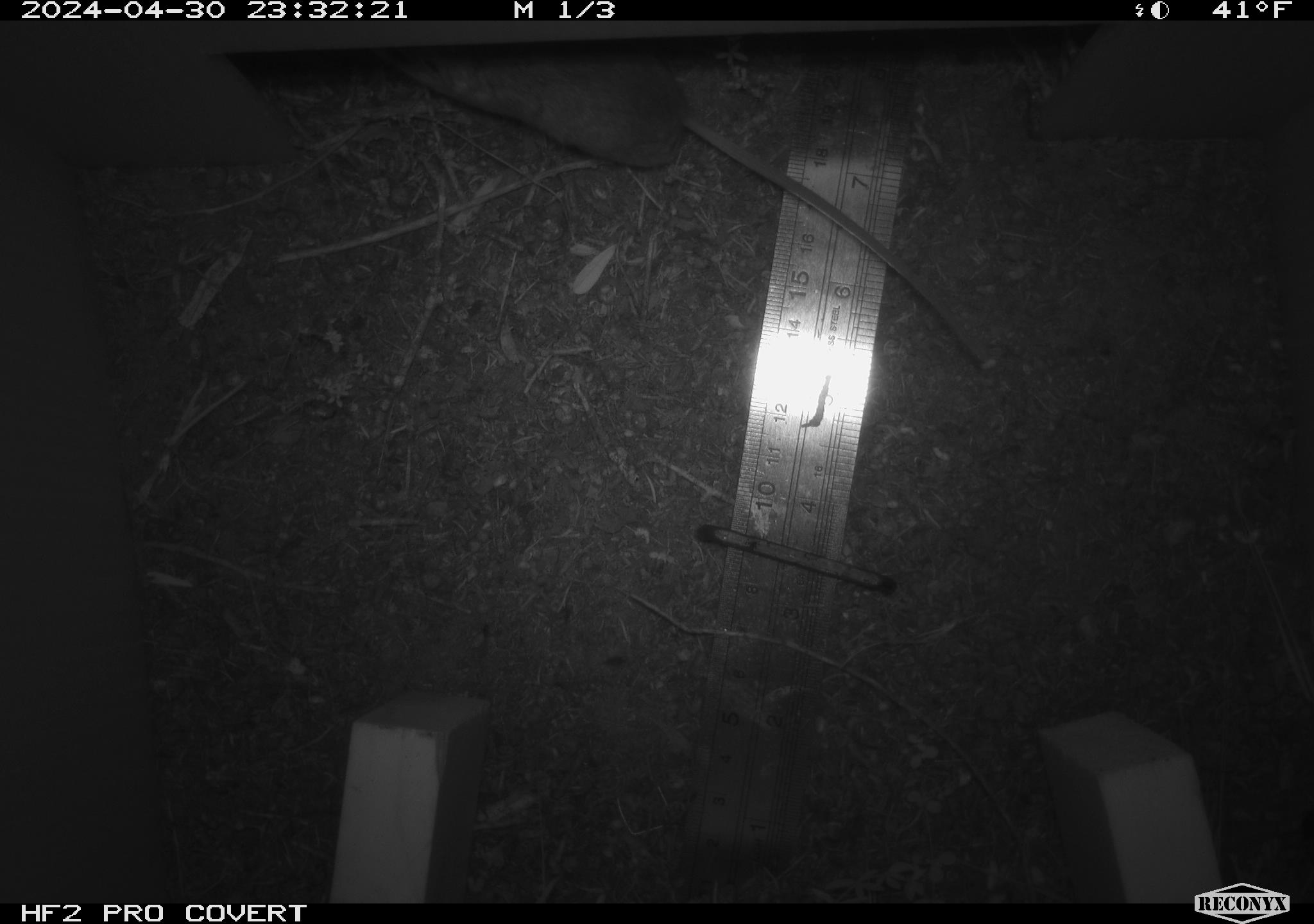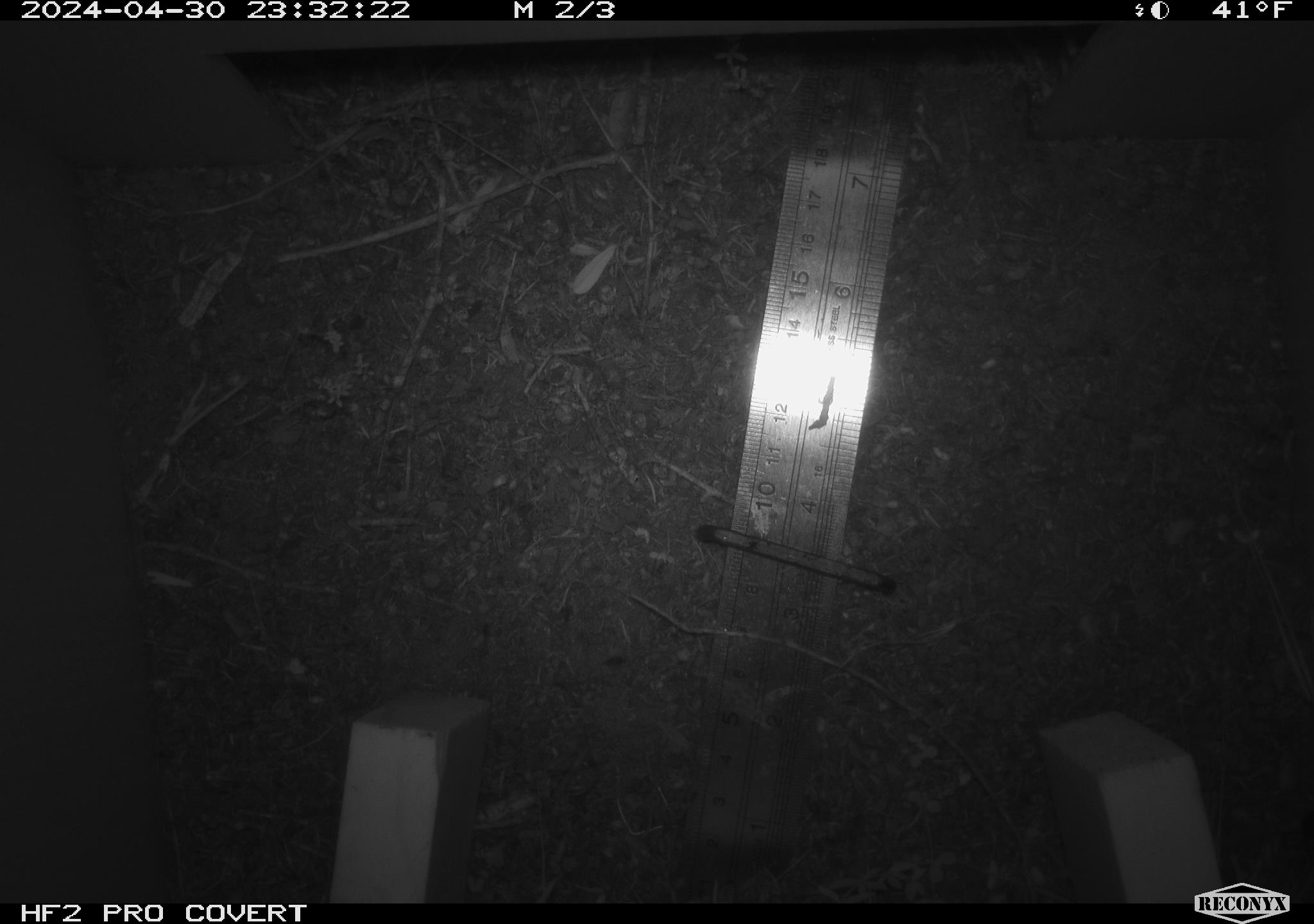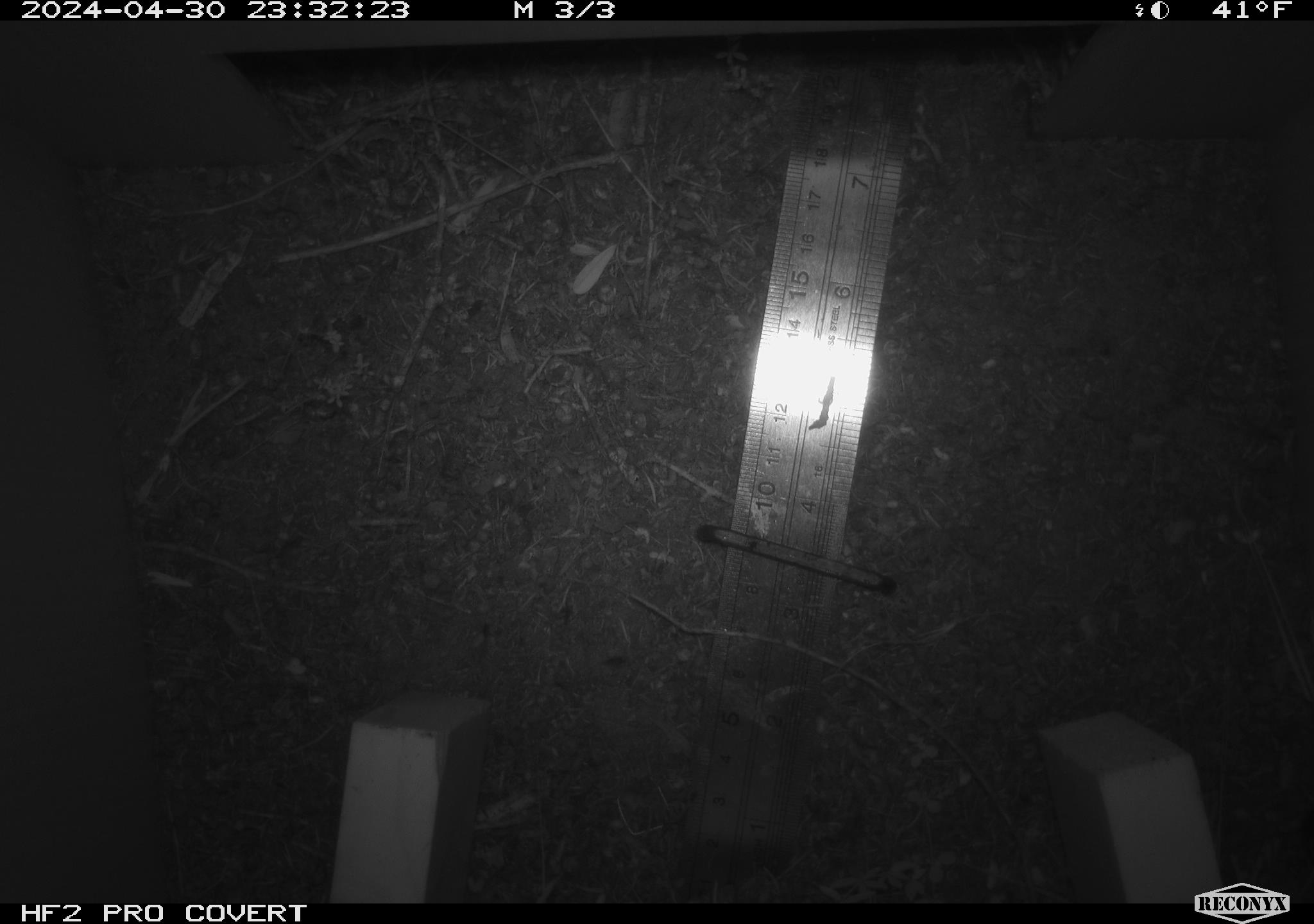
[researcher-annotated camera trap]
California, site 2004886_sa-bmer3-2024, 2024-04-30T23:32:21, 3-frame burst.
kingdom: Animalia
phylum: Chordata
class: Mammalia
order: Rodentia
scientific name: Rodentia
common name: mouse species